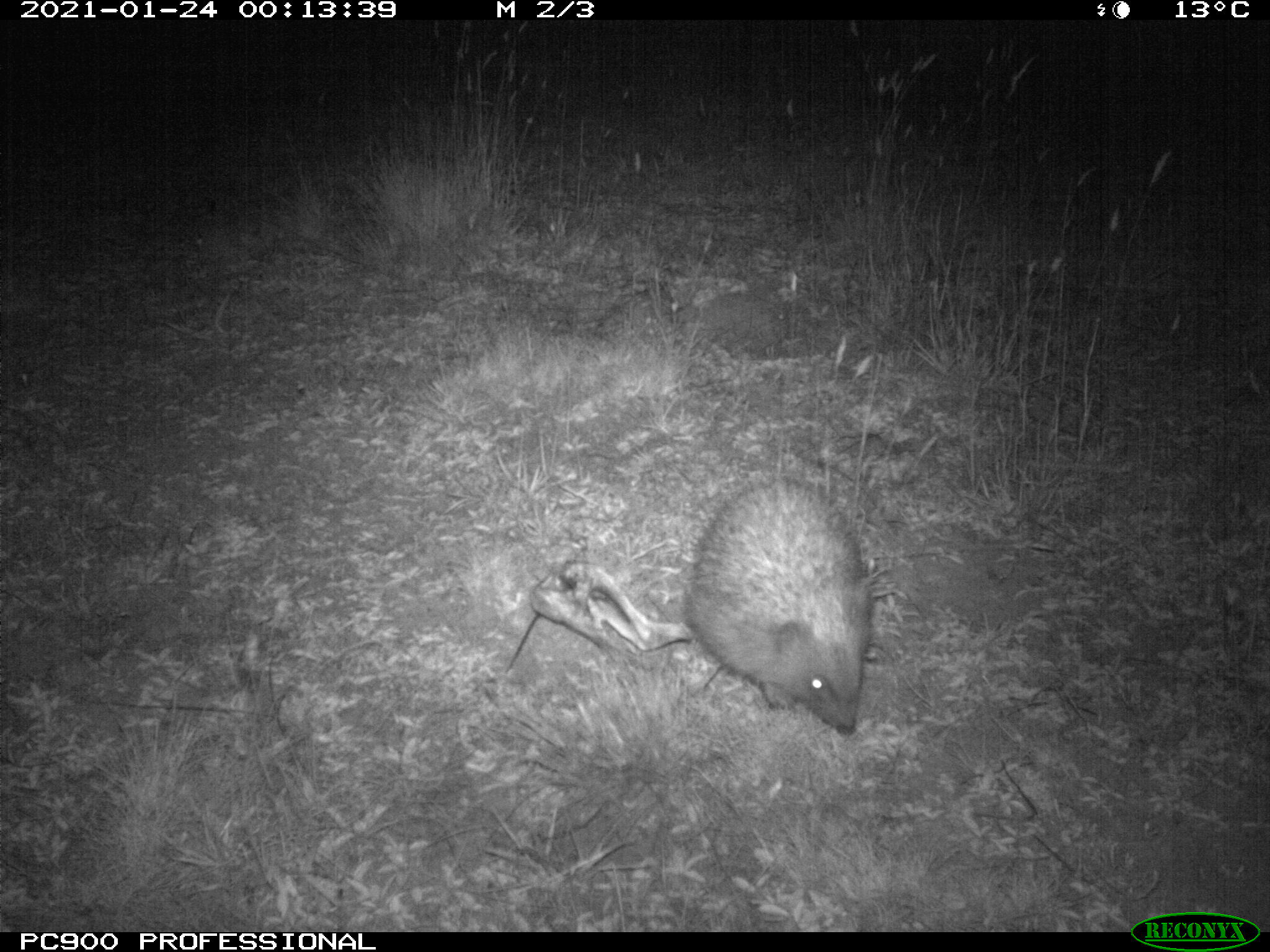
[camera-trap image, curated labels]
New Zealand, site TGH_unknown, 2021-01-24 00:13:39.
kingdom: Animalia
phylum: Chordata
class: Mammalia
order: Eulipotyphla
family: Erinaceidae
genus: Erinaceus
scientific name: Erinaceus europaeus europaeus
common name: european hedgehog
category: hedgehog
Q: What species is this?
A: Hedgehog (european hedgehog) (Erinaceus europaeus europaeus).